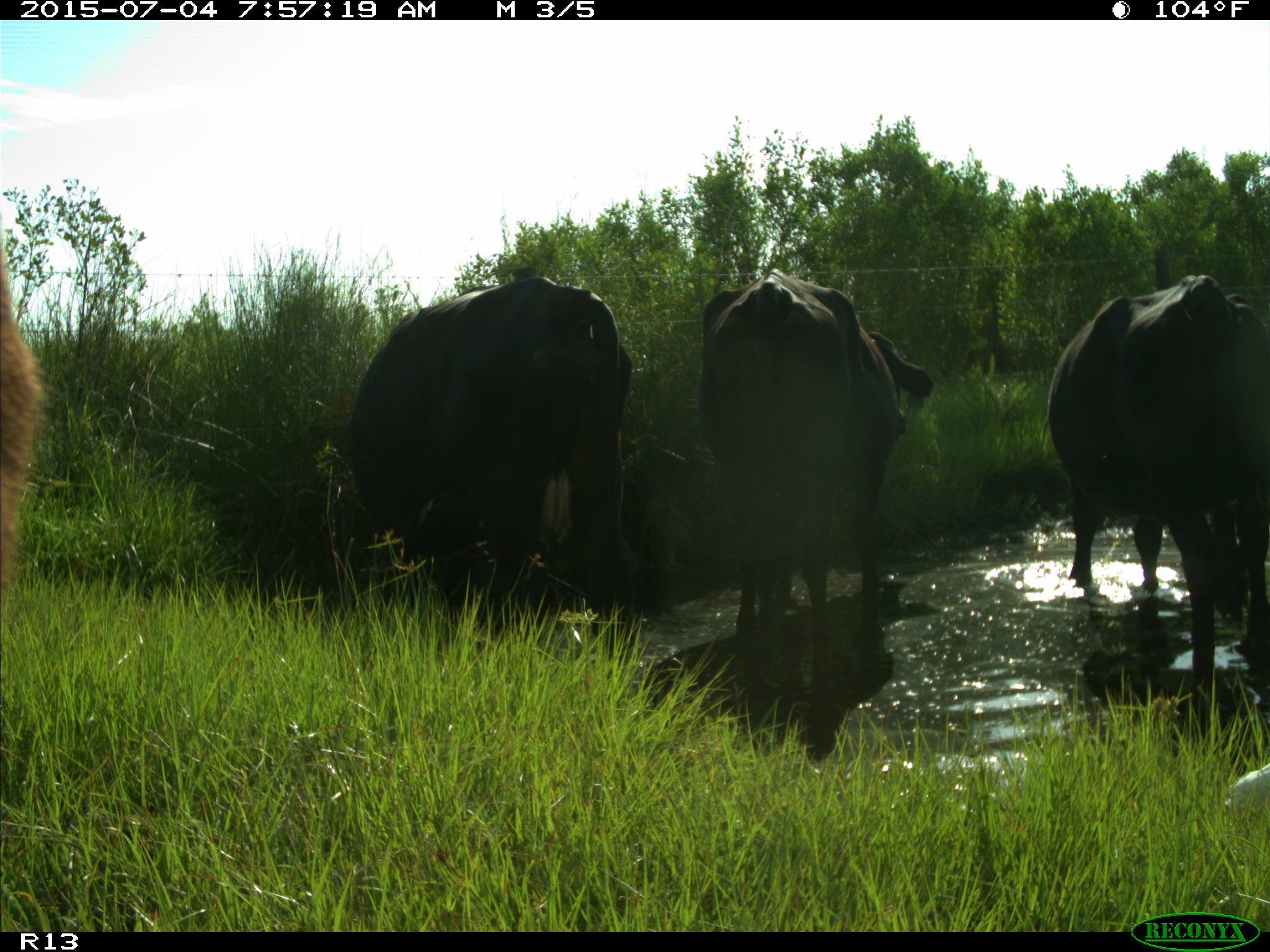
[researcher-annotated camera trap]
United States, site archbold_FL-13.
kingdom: Animalia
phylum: Chordata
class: Mammalia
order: Artiodactyla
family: Bovidae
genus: Bos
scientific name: Bos taurus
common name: domestic cow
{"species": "Bos taurus (domestic cow)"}